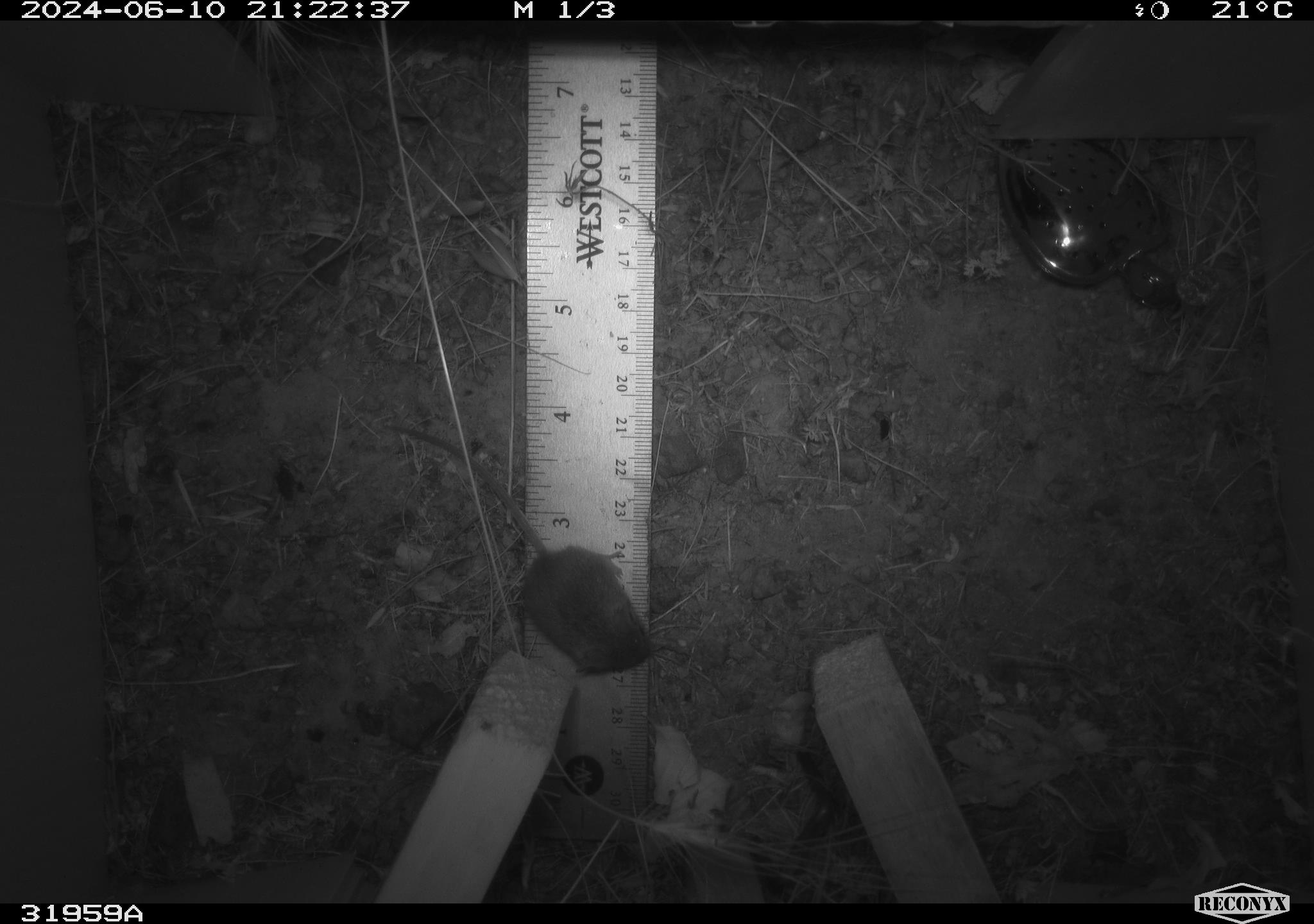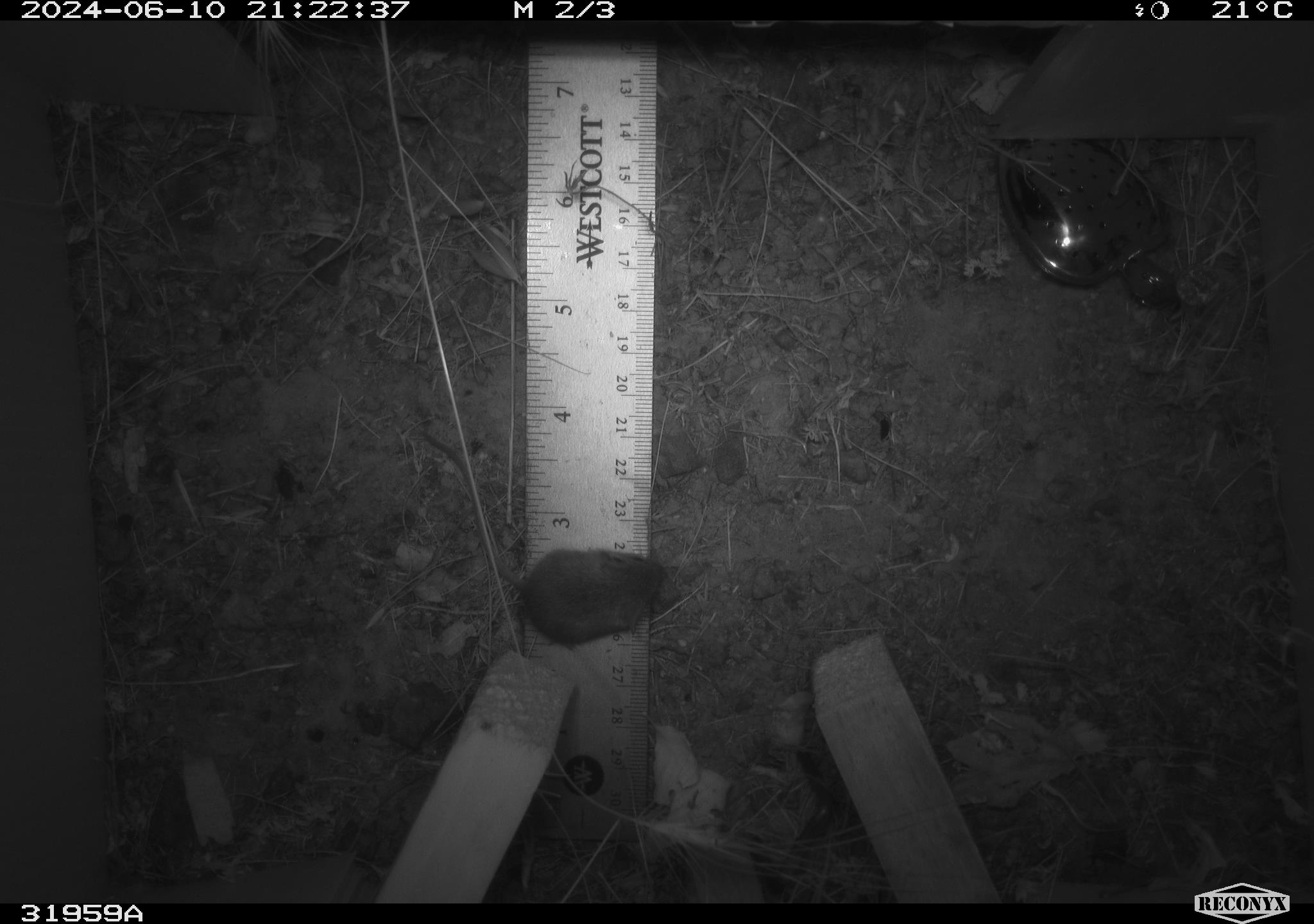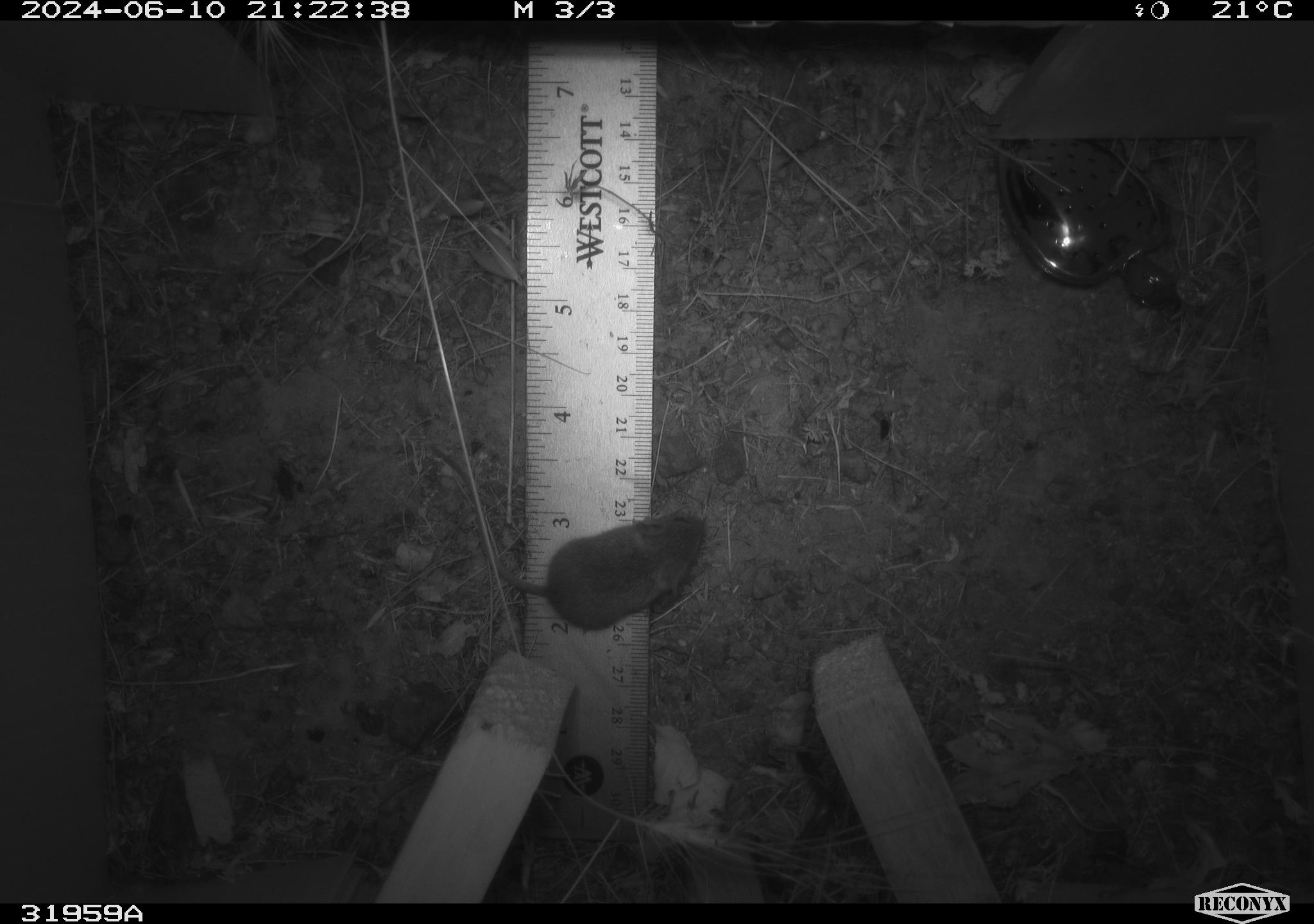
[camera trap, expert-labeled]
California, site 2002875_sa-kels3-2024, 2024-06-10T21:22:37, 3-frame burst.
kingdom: Animalia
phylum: Chordata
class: Mammalia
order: Rodentia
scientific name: Rodentia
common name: mouse species